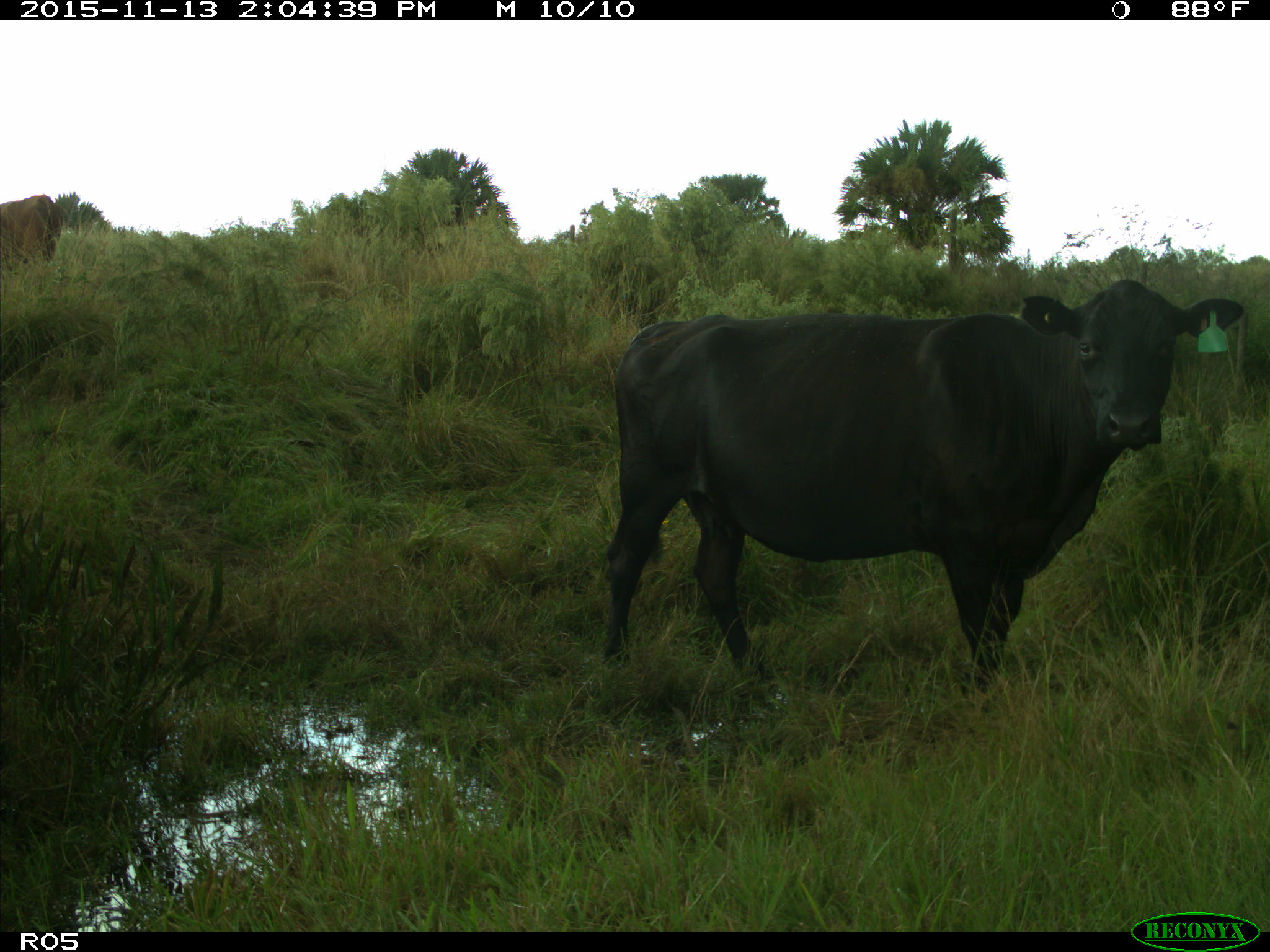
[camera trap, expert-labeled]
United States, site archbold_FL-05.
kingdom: Animalia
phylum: Chordata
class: Mammalia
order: Artiodactyla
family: Bovidae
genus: Bos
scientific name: Bos taurus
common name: domestic cow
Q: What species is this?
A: Bos taurus (domestic cow).